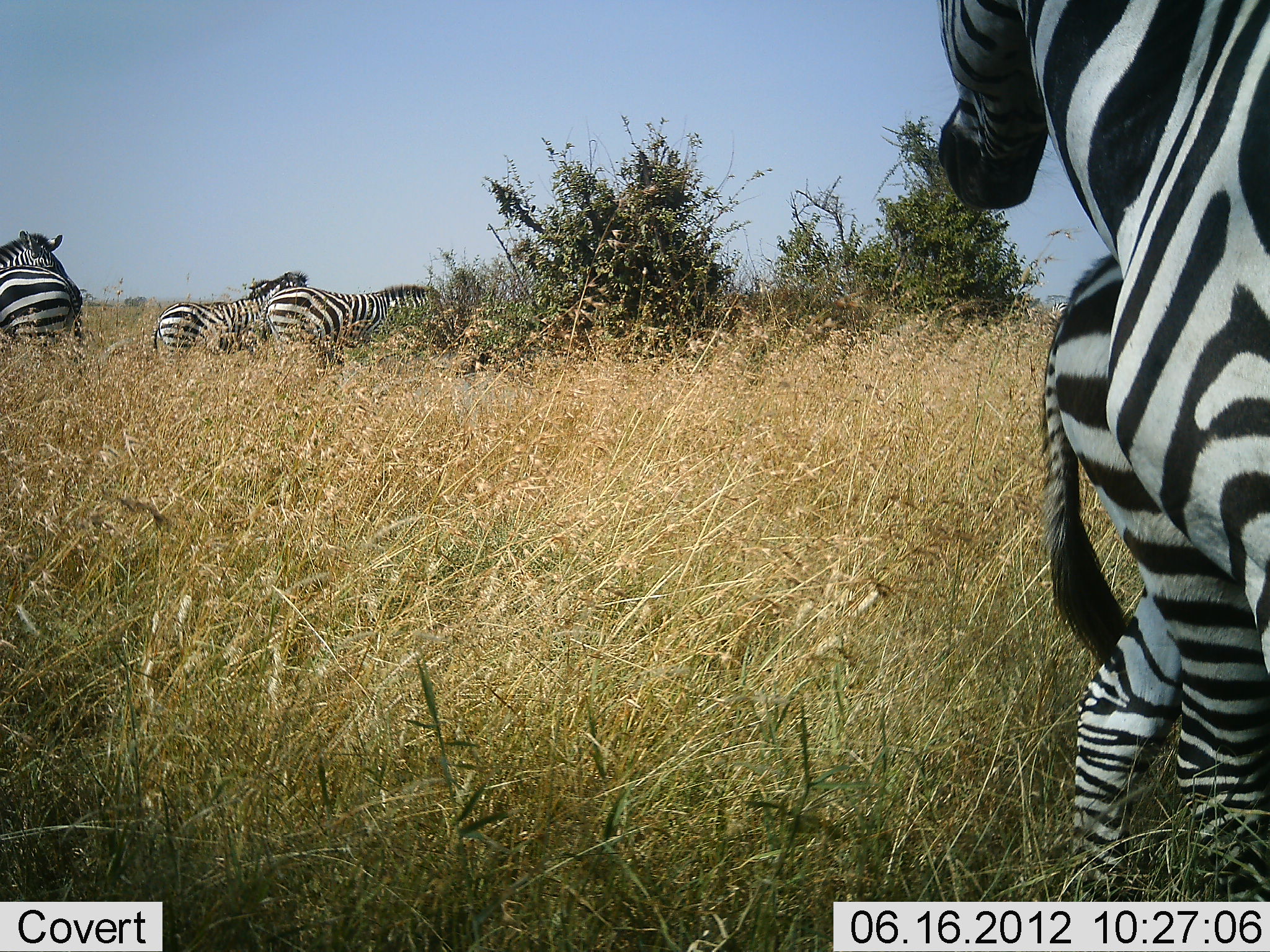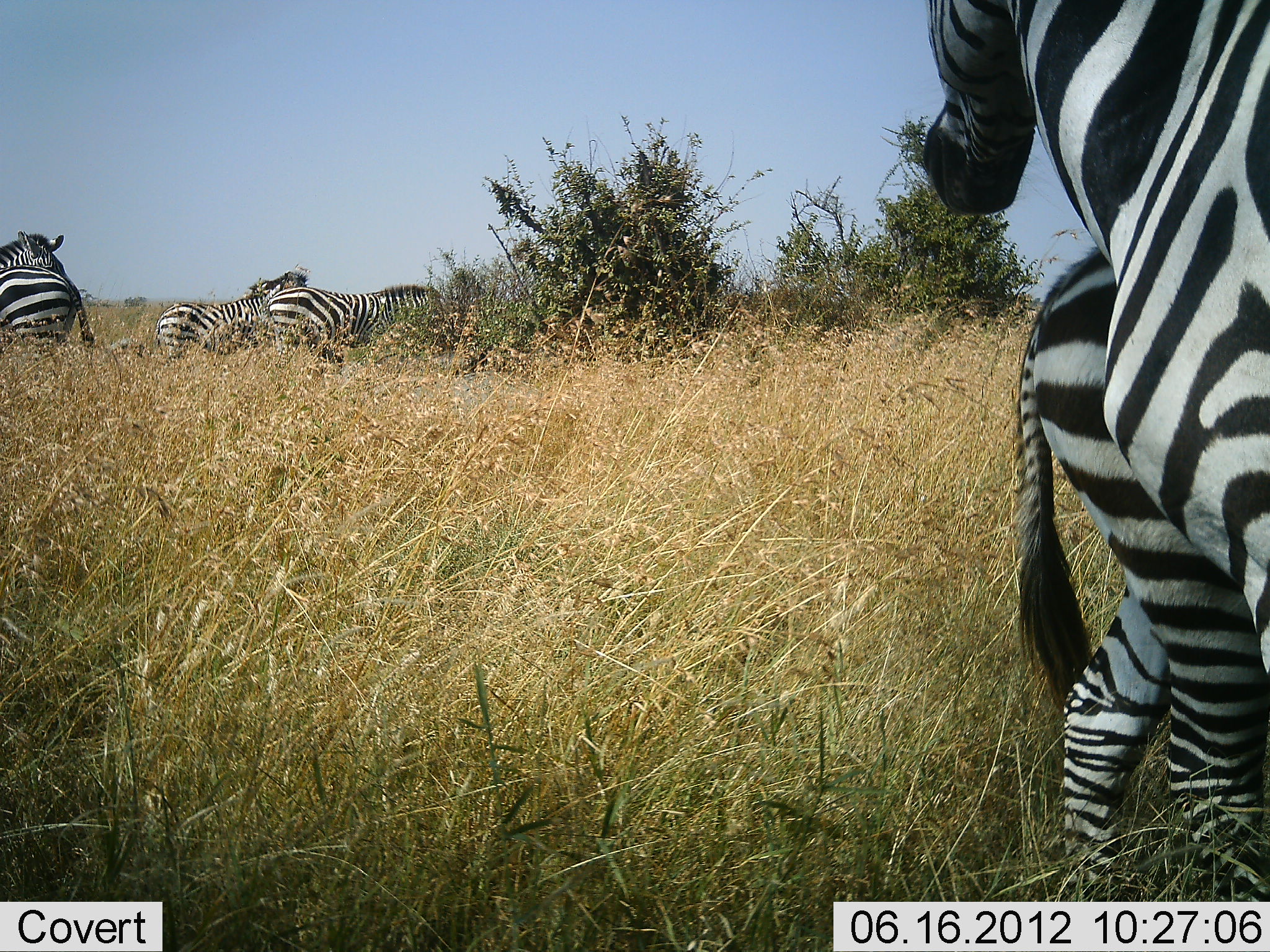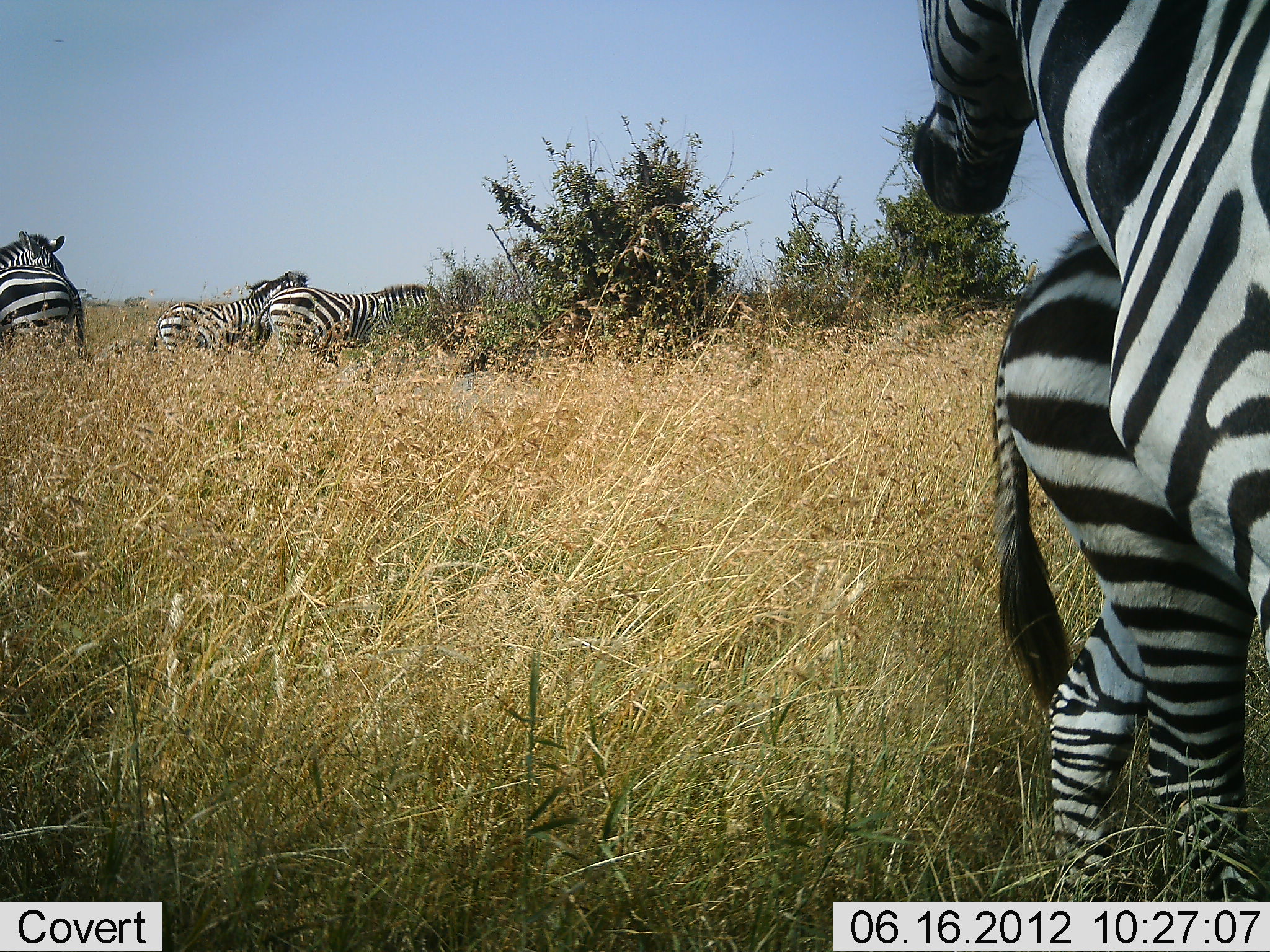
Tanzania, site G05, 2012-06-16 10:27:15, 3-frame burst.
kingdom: Animalia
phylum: Chordata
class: Mammalia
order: Perissodactyla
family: Equidae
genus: Equus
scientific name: Equus quagga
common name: plains zebra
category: zebra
Zebra (plains zebra) (Equus quagga), count 6. Behavior (volunteer vote fractions): standing 100%, resting 0%, moving 20%, interacting 40%. Young present (vote fraction): 50%. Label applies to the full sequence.